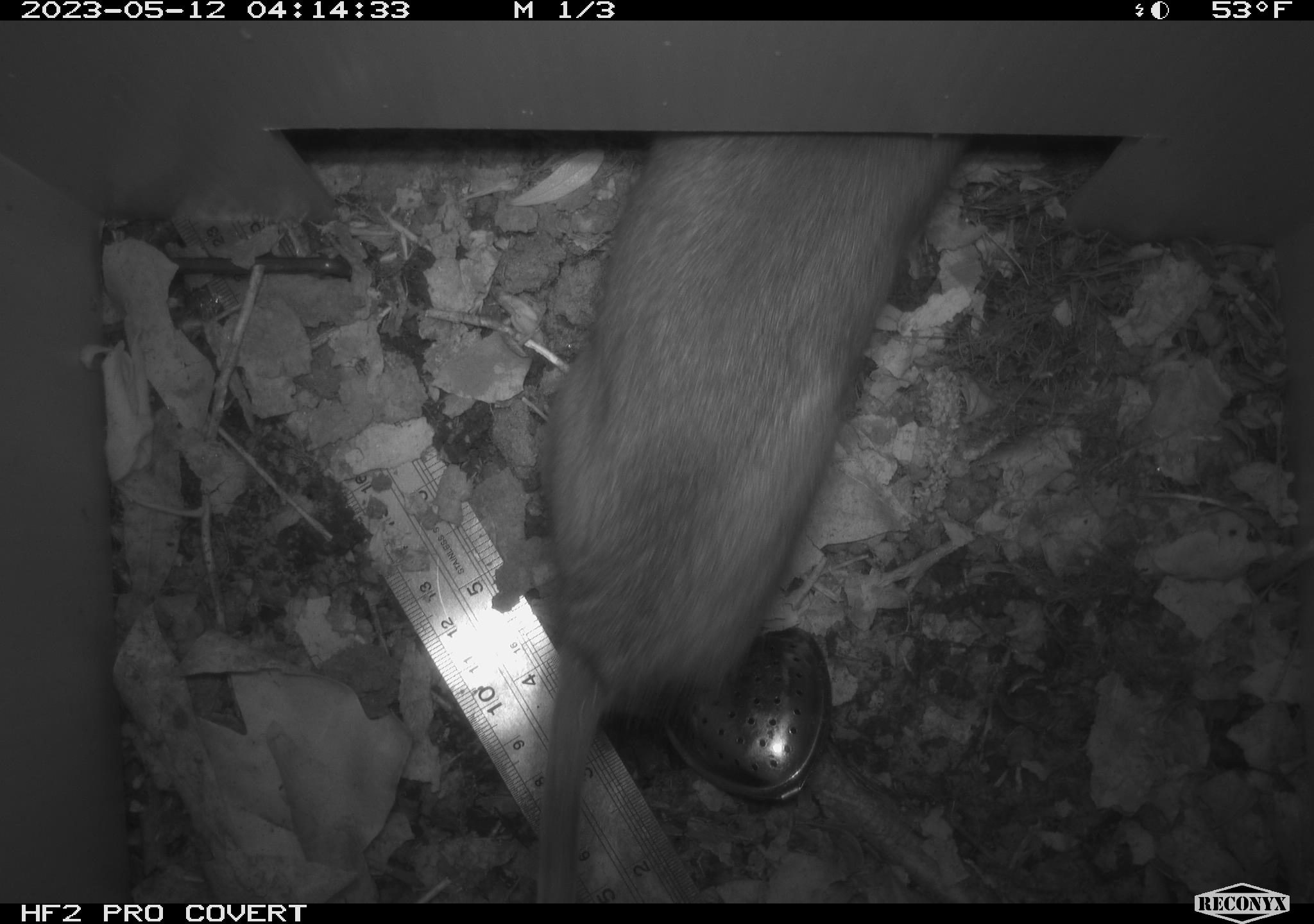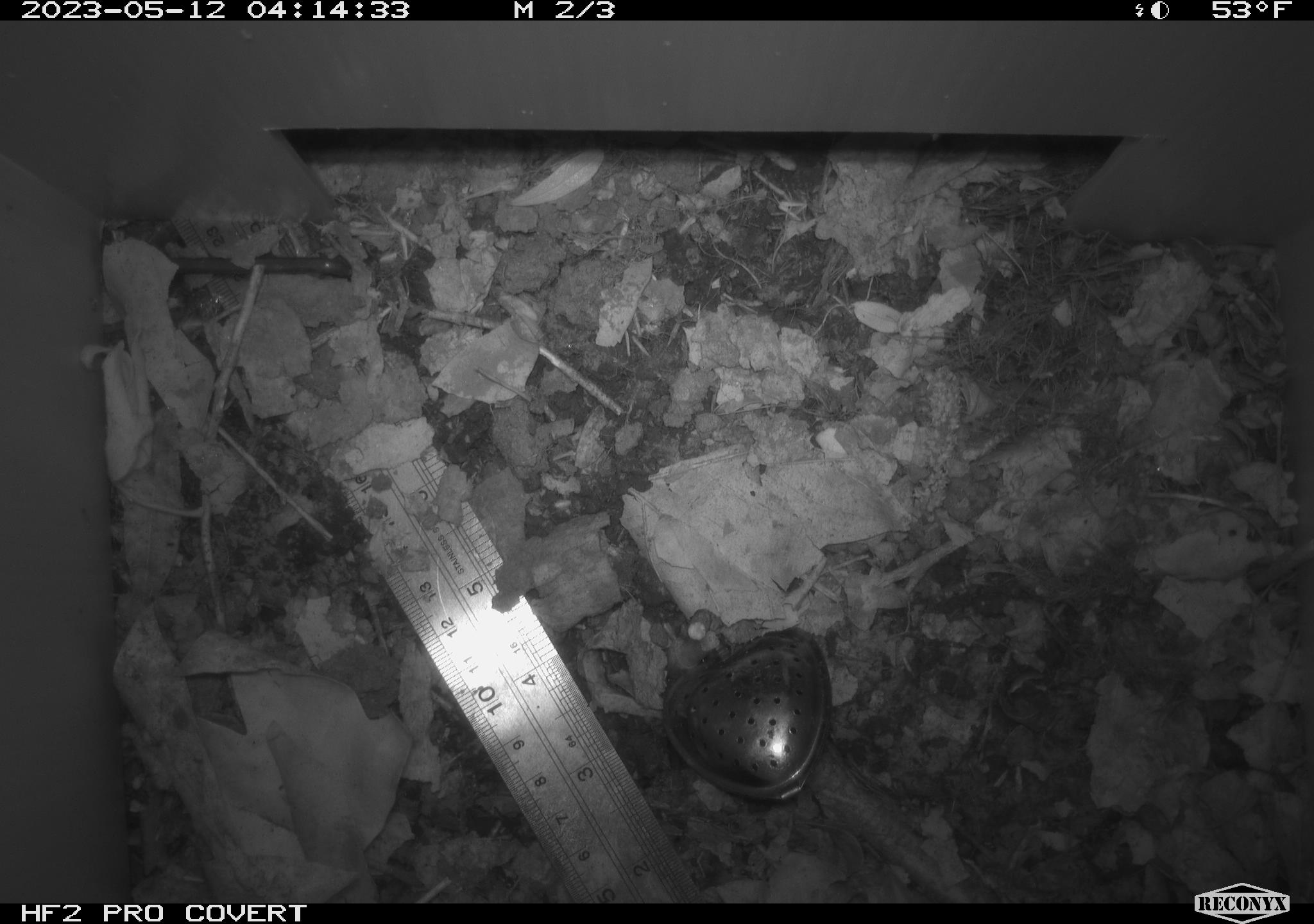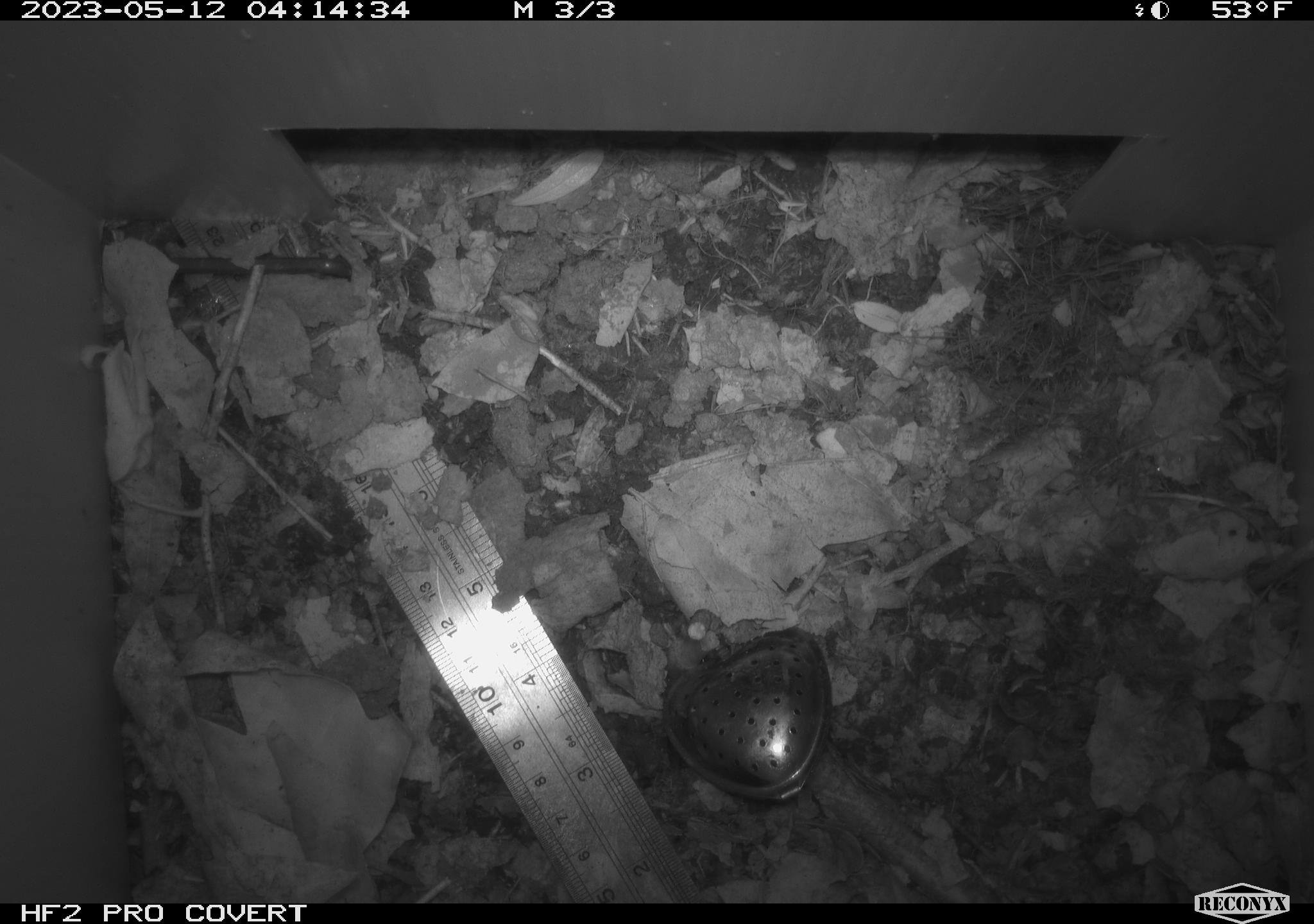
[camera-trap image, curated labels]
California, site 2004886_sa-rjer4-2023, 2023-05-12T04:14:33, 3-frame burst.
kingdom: Animalia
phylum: Chordata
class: Mammalia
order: Rodentia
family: Cricetidae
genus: Neotoma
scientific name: Neotoma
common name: pack rat or woodrat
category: neotoma species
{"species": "neotoma species (pack rat or woodrat) (Neotoma)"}